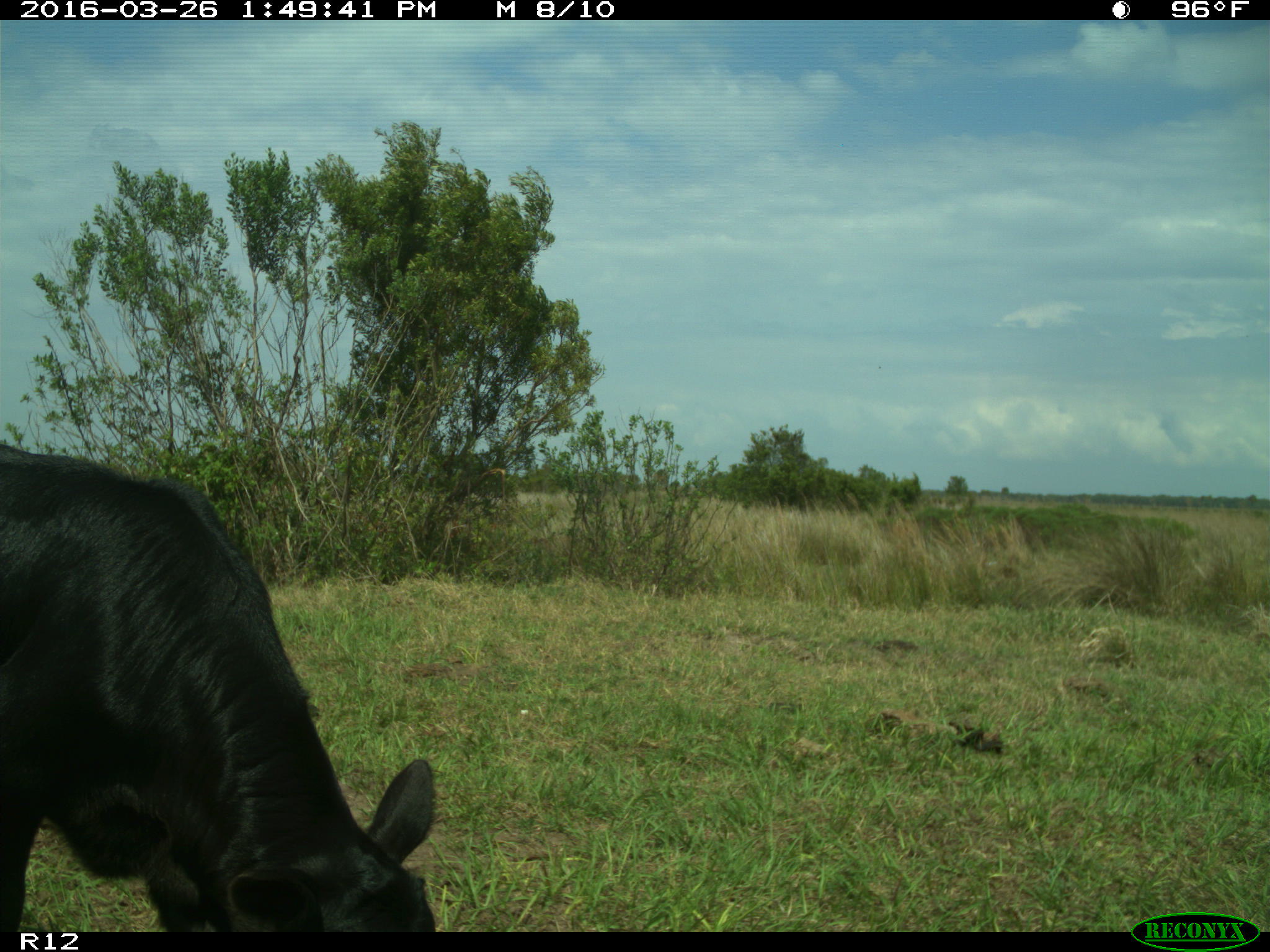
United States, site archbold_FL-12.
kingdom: Animalia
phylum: Chordata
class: Mammalia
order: Artiodactyla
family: Bovidae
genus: Bos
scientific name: Bos taurus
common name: domestic cow